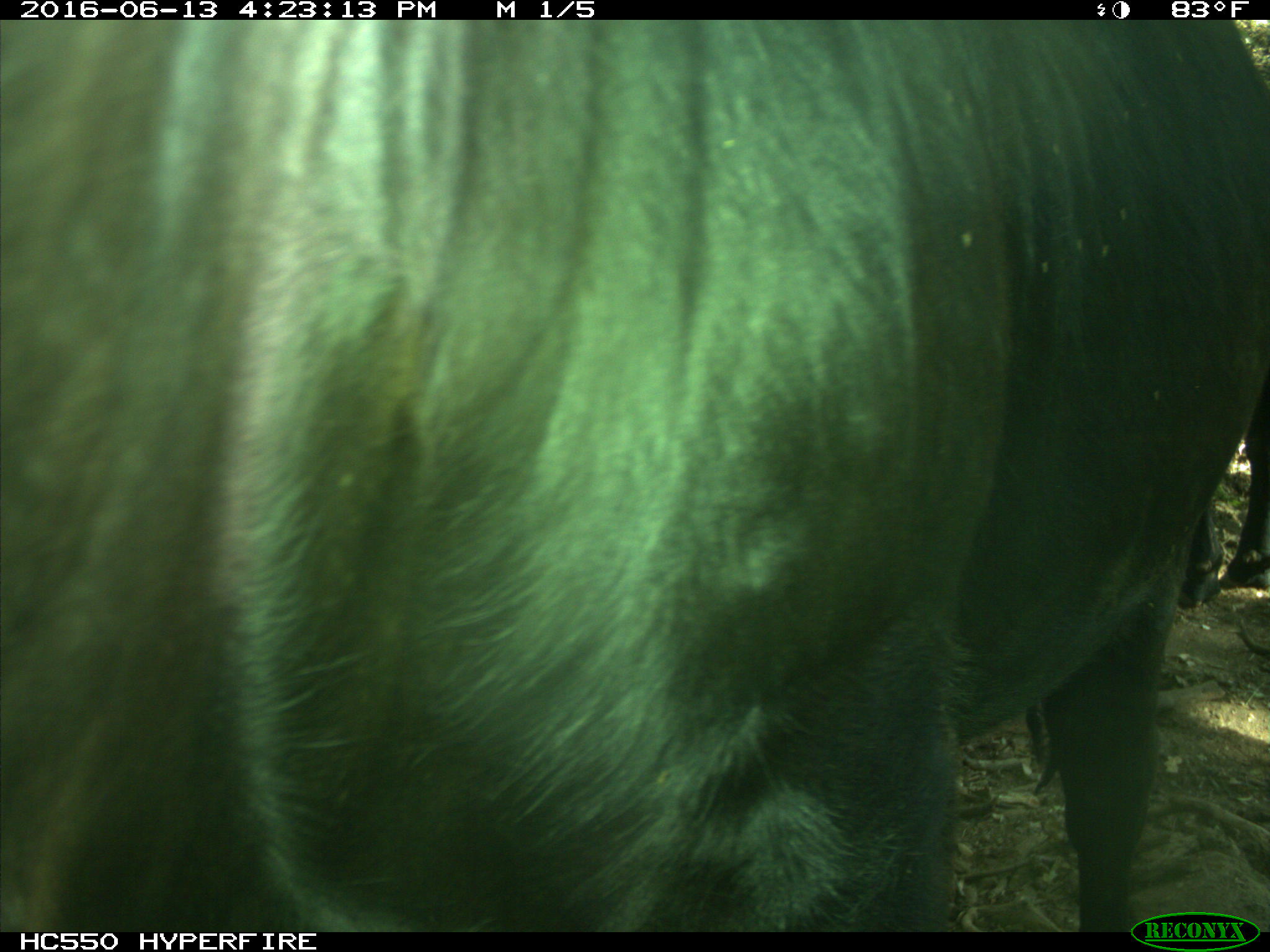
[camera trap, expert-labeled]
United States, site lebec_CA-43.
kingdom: Animalia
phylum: Chordata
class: Mammalia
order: Artiodactyla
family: Bovidae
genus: Bos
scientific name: Bos taurus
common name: domestic cow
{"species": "Bos taurus (domestic cow)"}